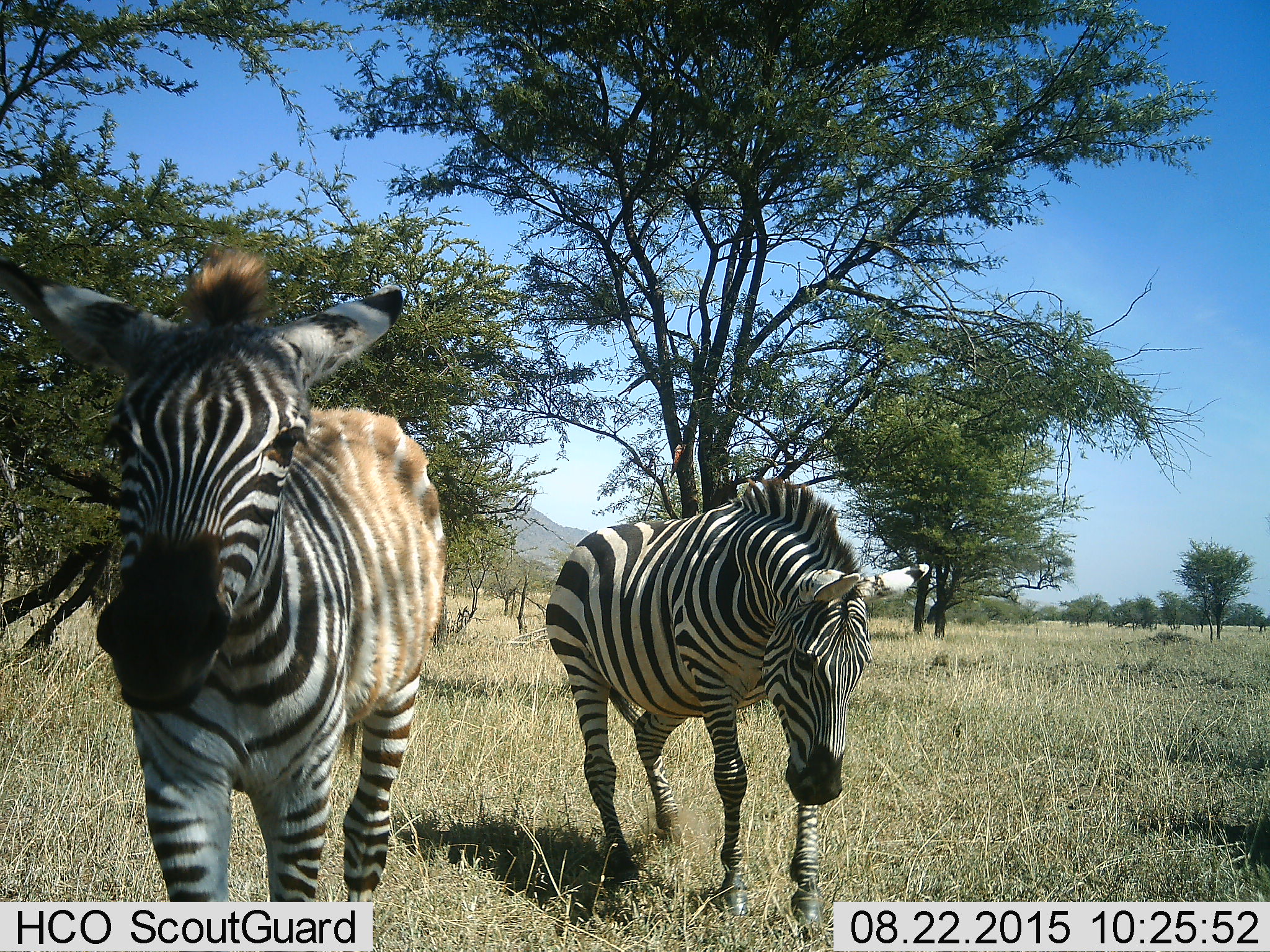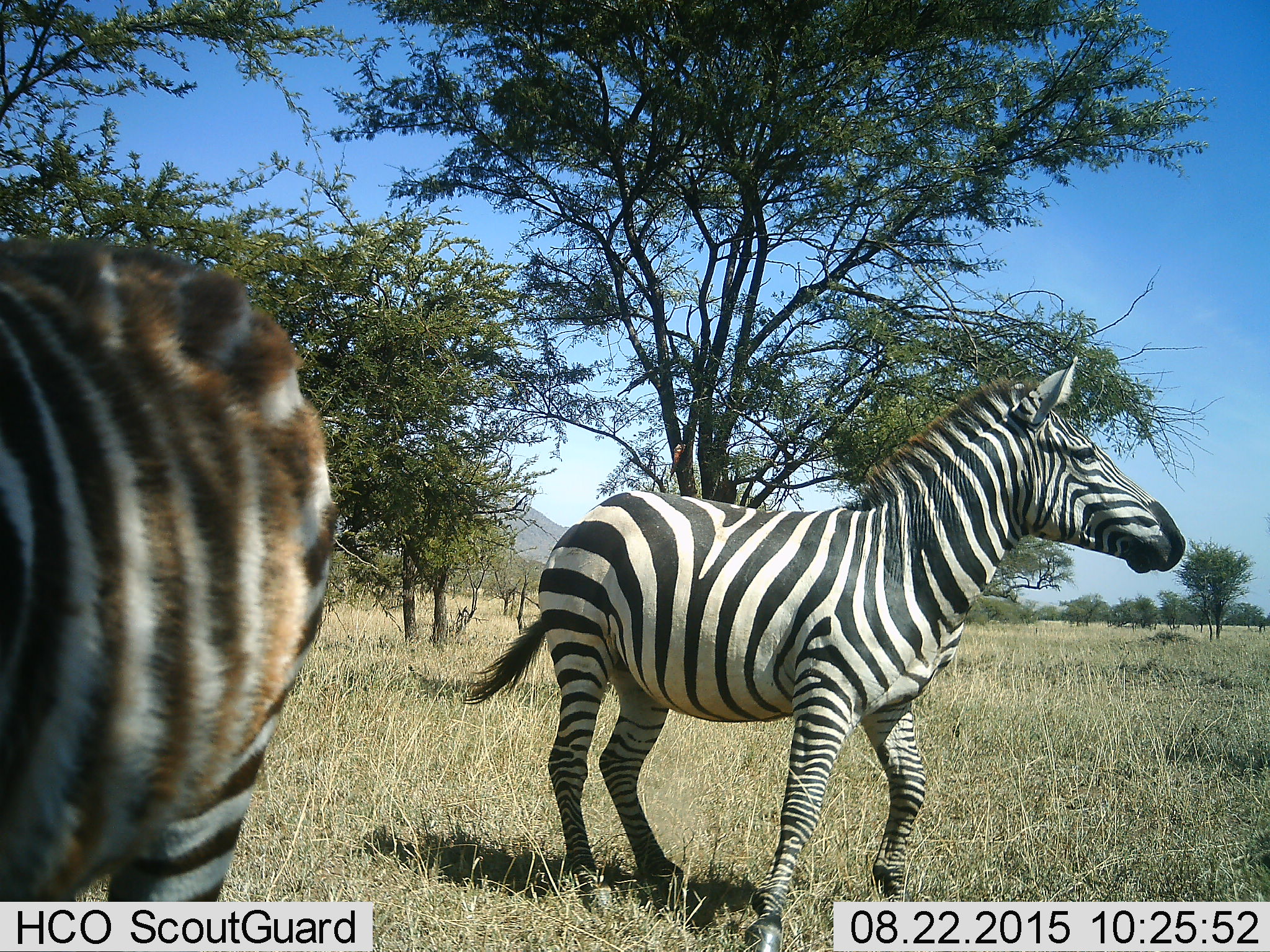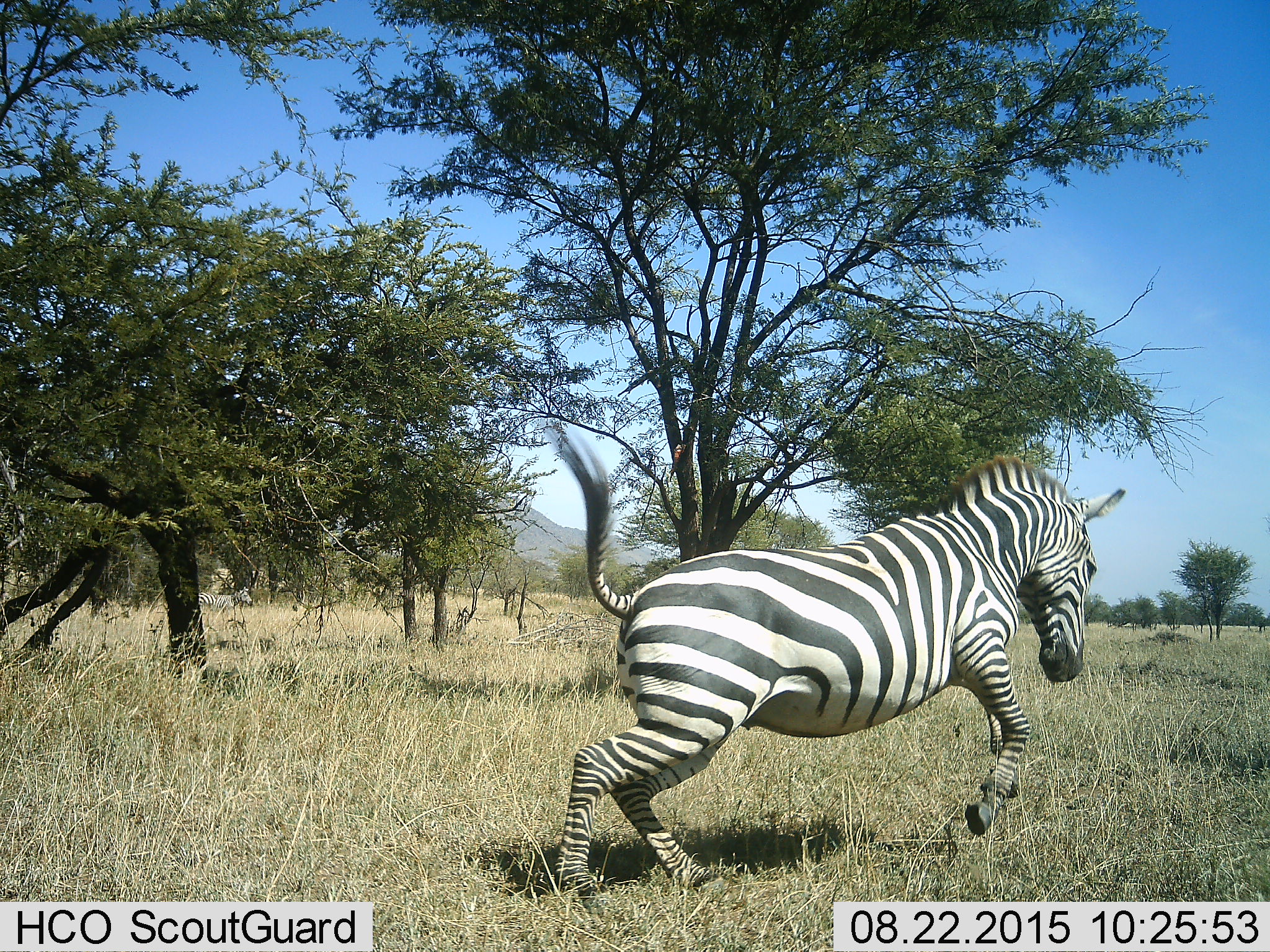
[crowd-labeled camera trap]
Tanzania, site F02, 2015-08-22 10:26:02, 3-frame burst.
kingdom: Animalia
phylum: Chordata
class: Mammalia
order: Perissodactyla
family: Equidae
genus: Equus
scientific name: Equus quagga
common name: plains zebra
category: zebra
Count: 2.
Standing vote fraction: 40%.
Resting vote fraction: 0%.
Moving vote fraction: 87%.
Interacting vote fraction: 7%.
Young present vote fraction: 20%.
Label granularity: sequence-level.